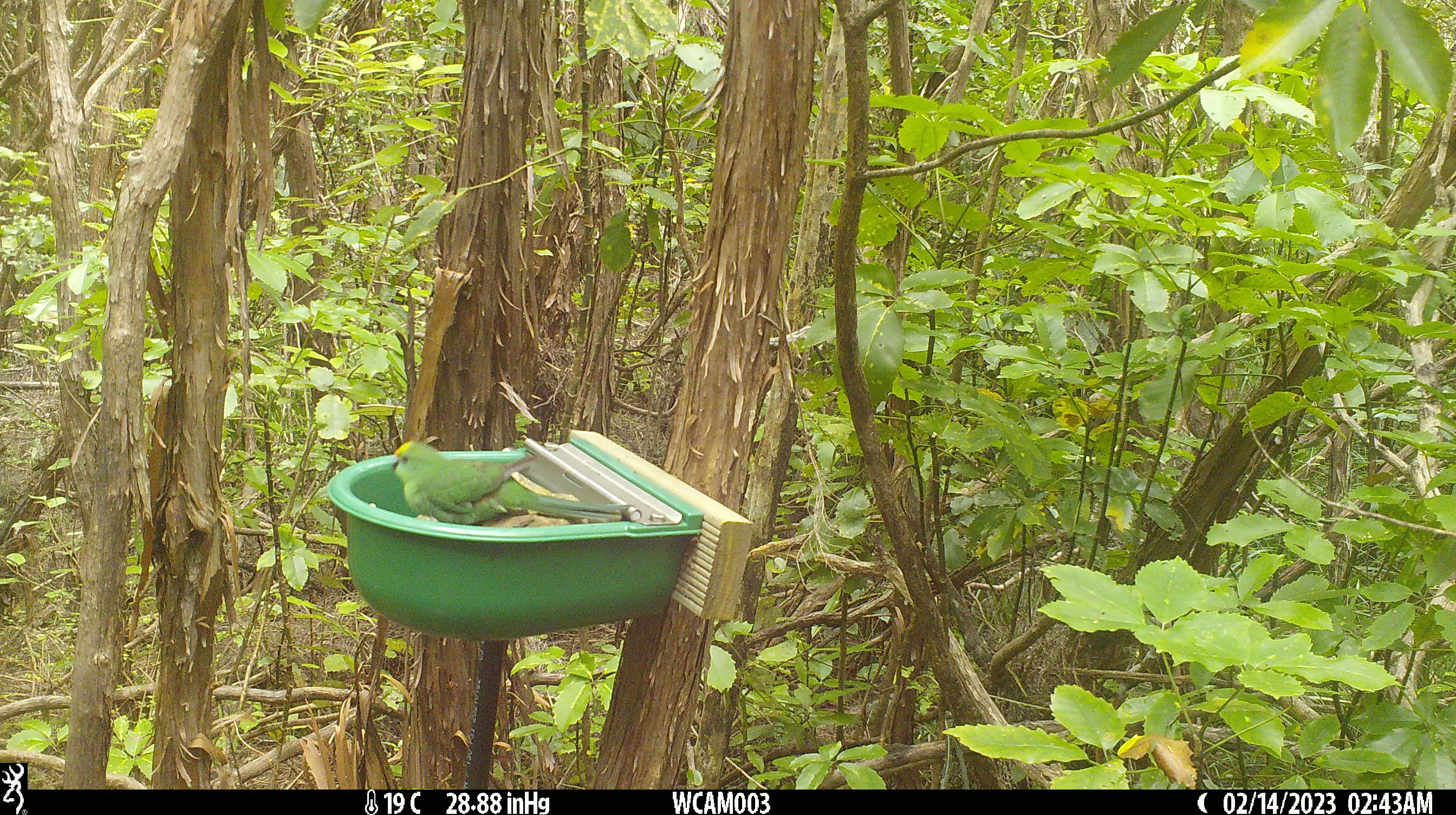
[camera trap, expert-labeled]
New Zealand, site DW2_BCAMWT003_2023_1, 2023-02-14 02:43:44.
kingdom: Animalia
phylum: Chordata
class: Aves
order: Psittaciformes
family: Psittaculidae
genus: Cyanoramphus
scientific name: Cyanoramphus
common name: parakeet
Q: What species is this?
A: Parakeet (Cyanoramphus).